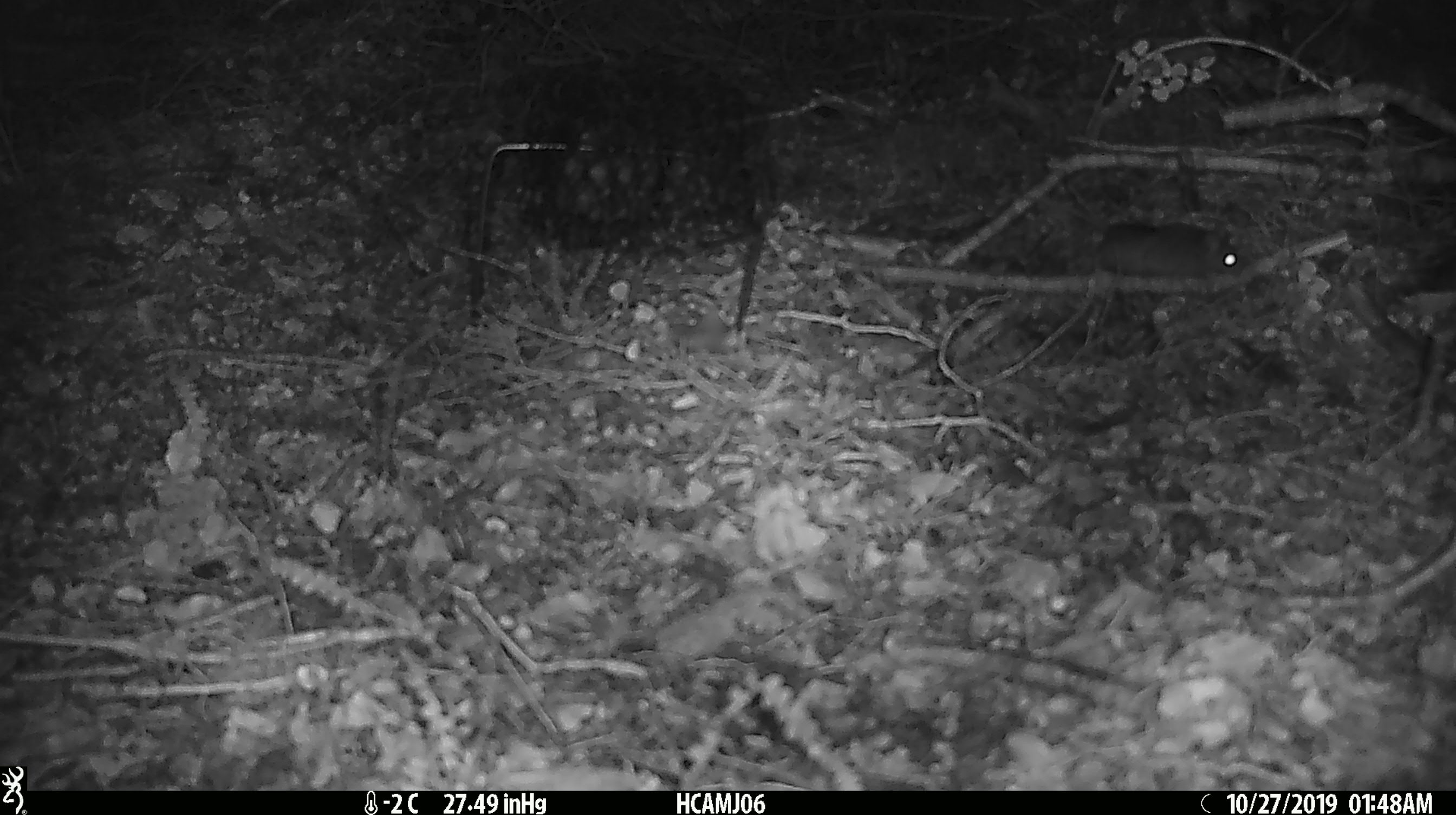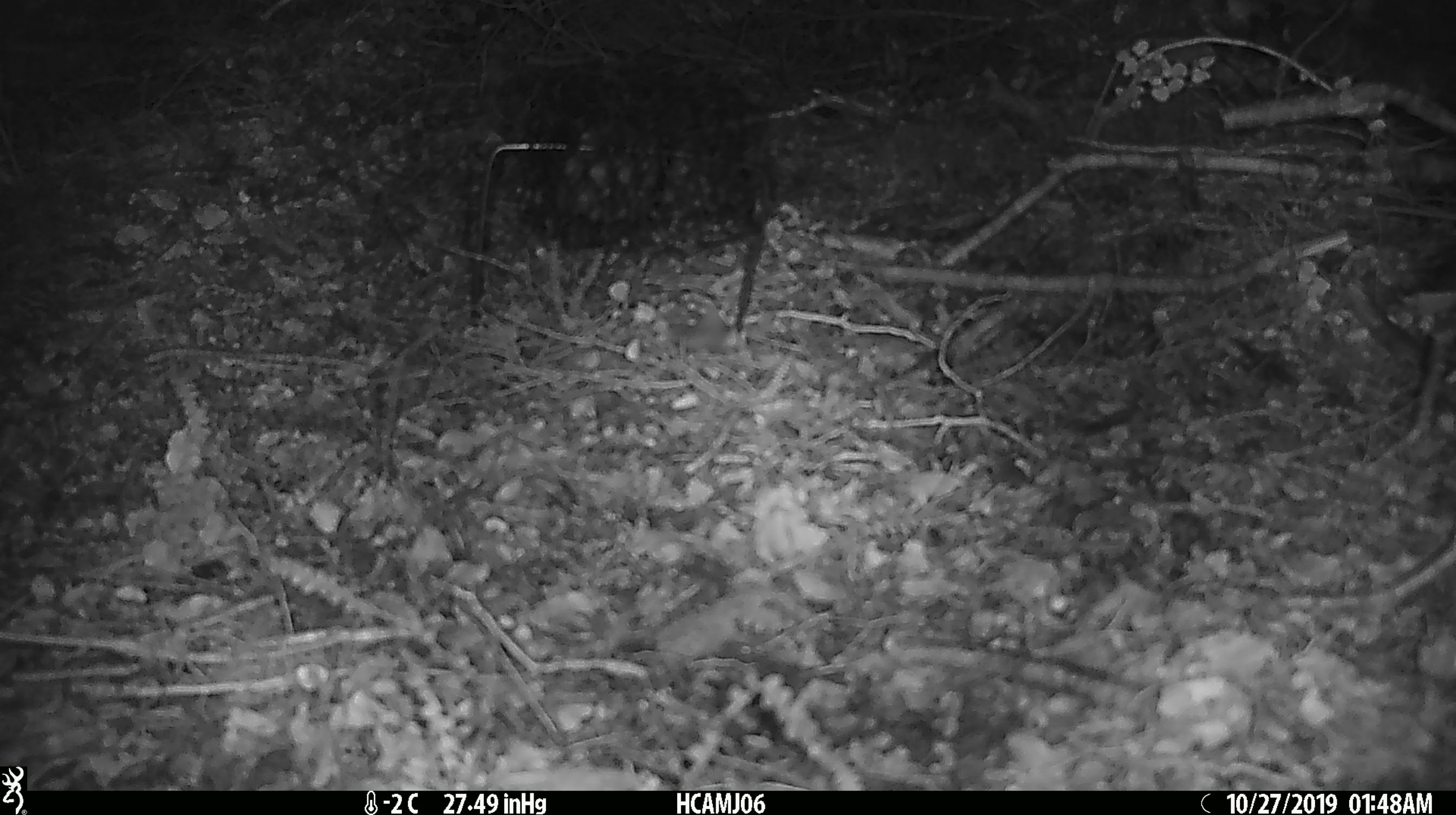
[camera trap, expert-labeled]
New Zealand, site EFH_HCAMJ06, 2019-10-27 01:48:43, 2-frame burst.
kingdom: Animalia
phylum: Chordata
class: Mammalia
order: Rodentia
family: Muridae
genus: Mus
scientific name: Mus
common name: mouse